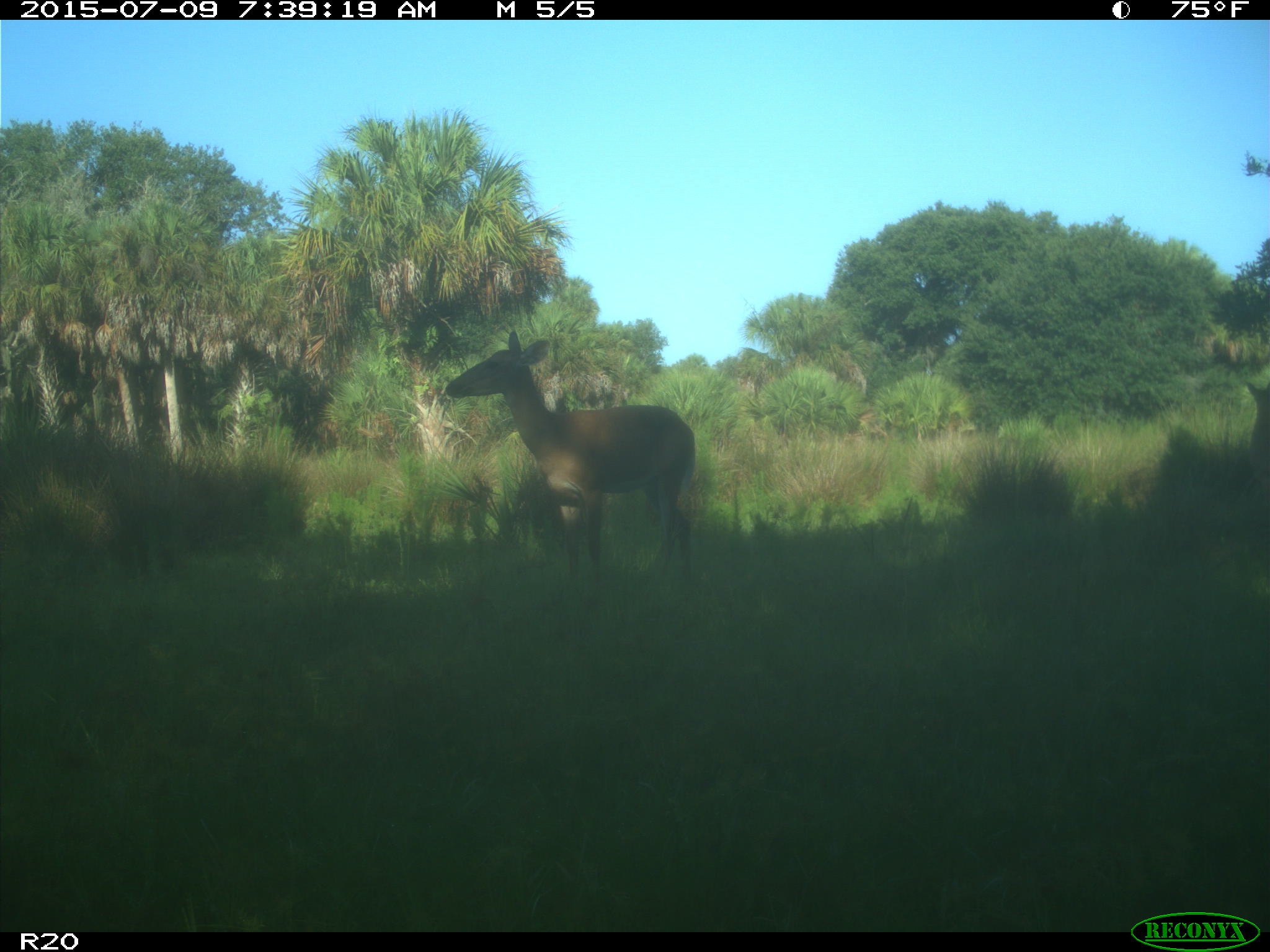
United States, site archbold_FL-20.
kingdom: Animalia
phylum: Chordata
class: Mammalia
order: Artiodactyla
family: Cervidae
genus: Odocoileus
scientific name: Odocoileus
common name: deer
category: unidentified deer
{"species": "unidentified deer (deer) (Odocoileus)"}